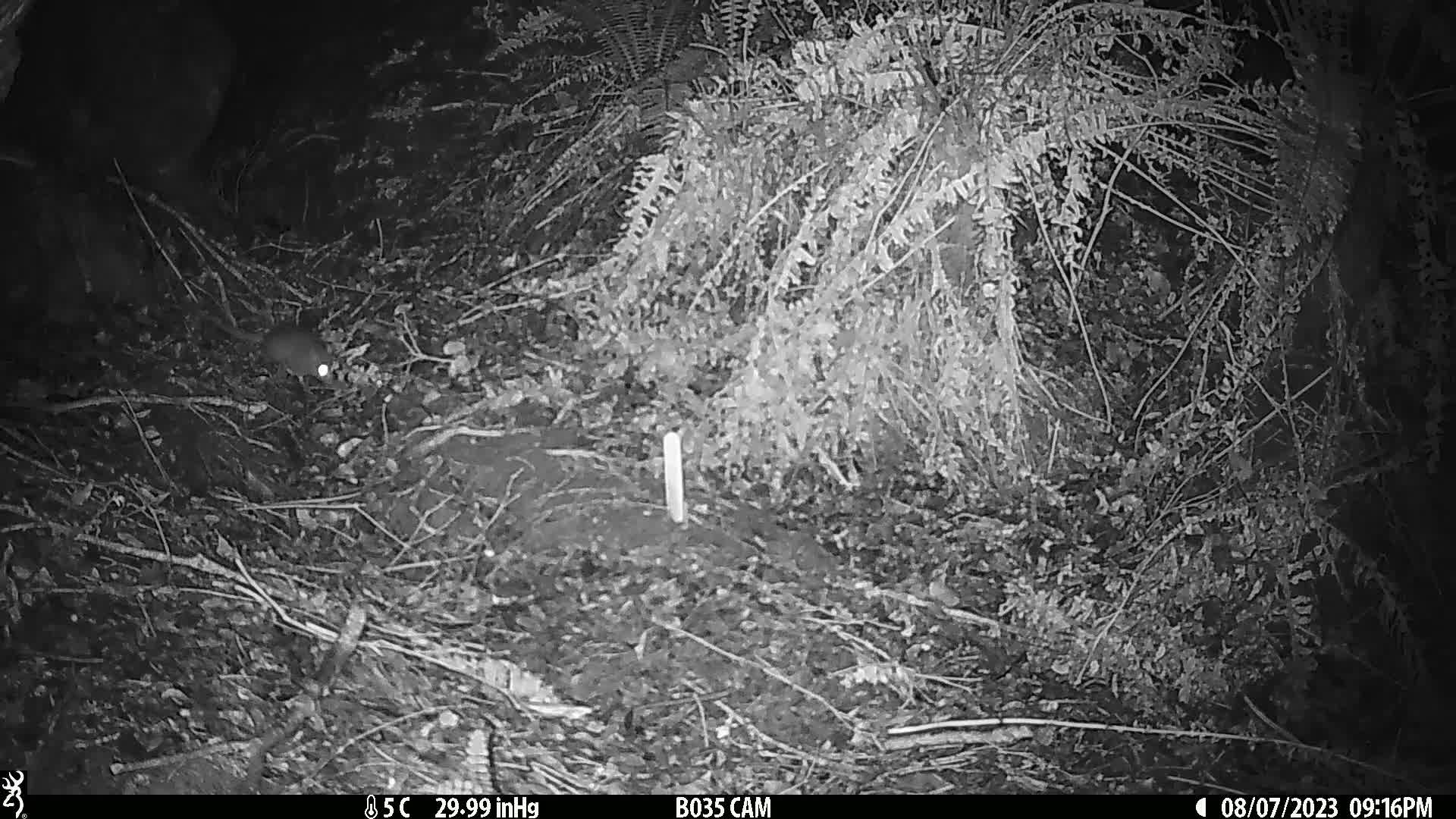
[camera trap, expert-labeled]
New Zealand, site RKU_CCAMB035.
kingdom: Animalia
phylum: Chordata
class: Mammalia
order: Rodentia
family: Muridae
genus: Rattus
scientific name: Rattus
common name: rat